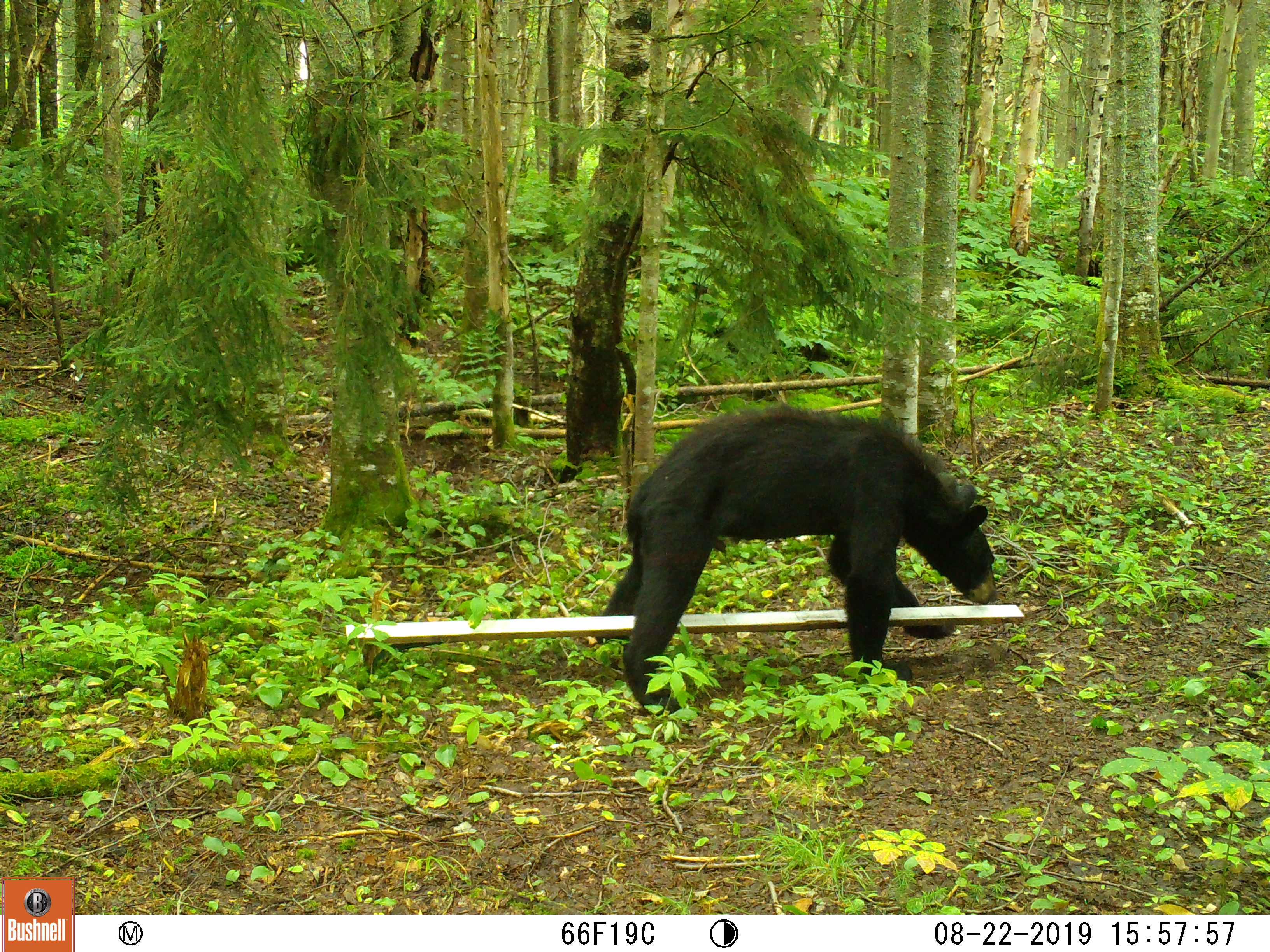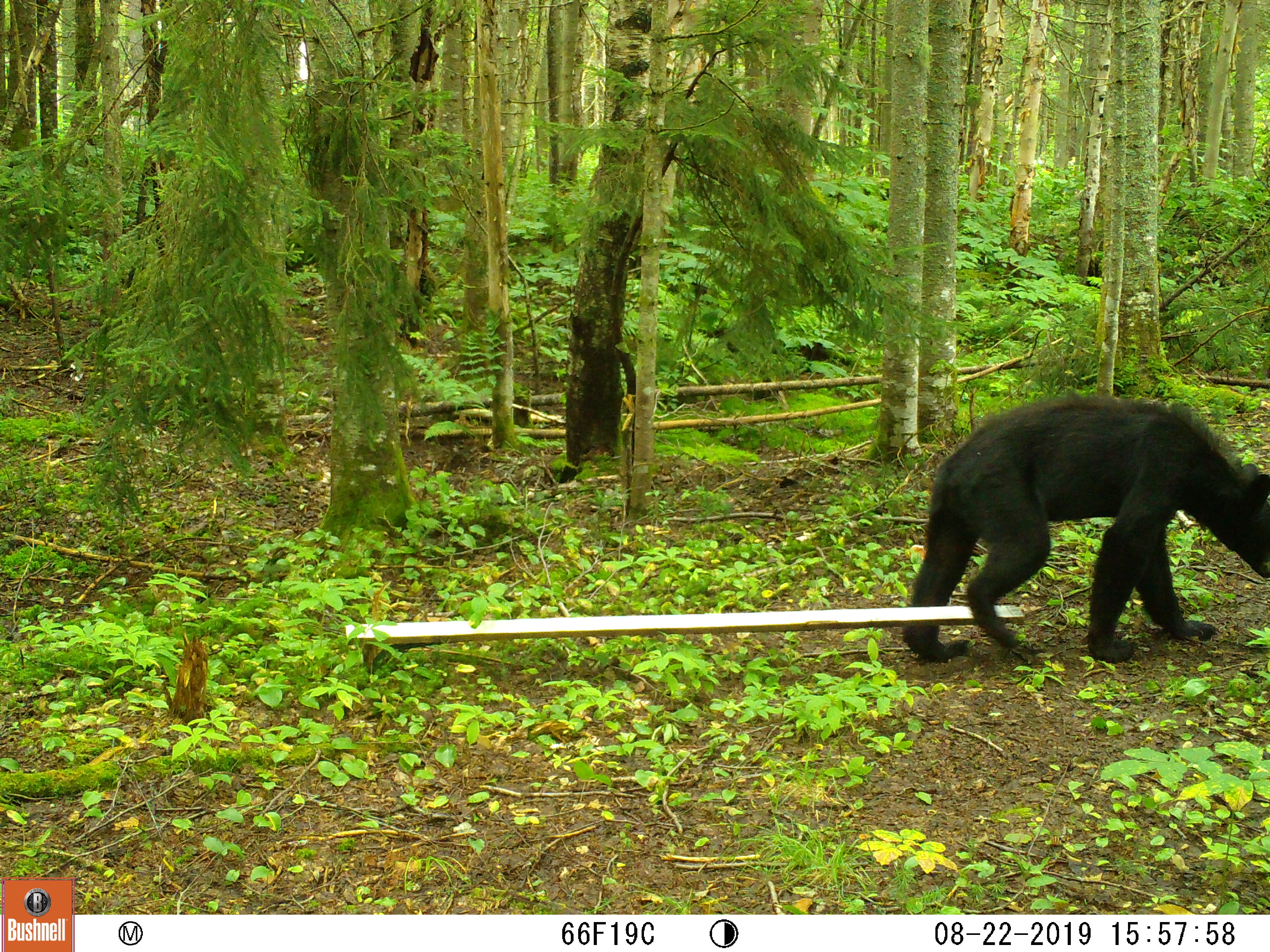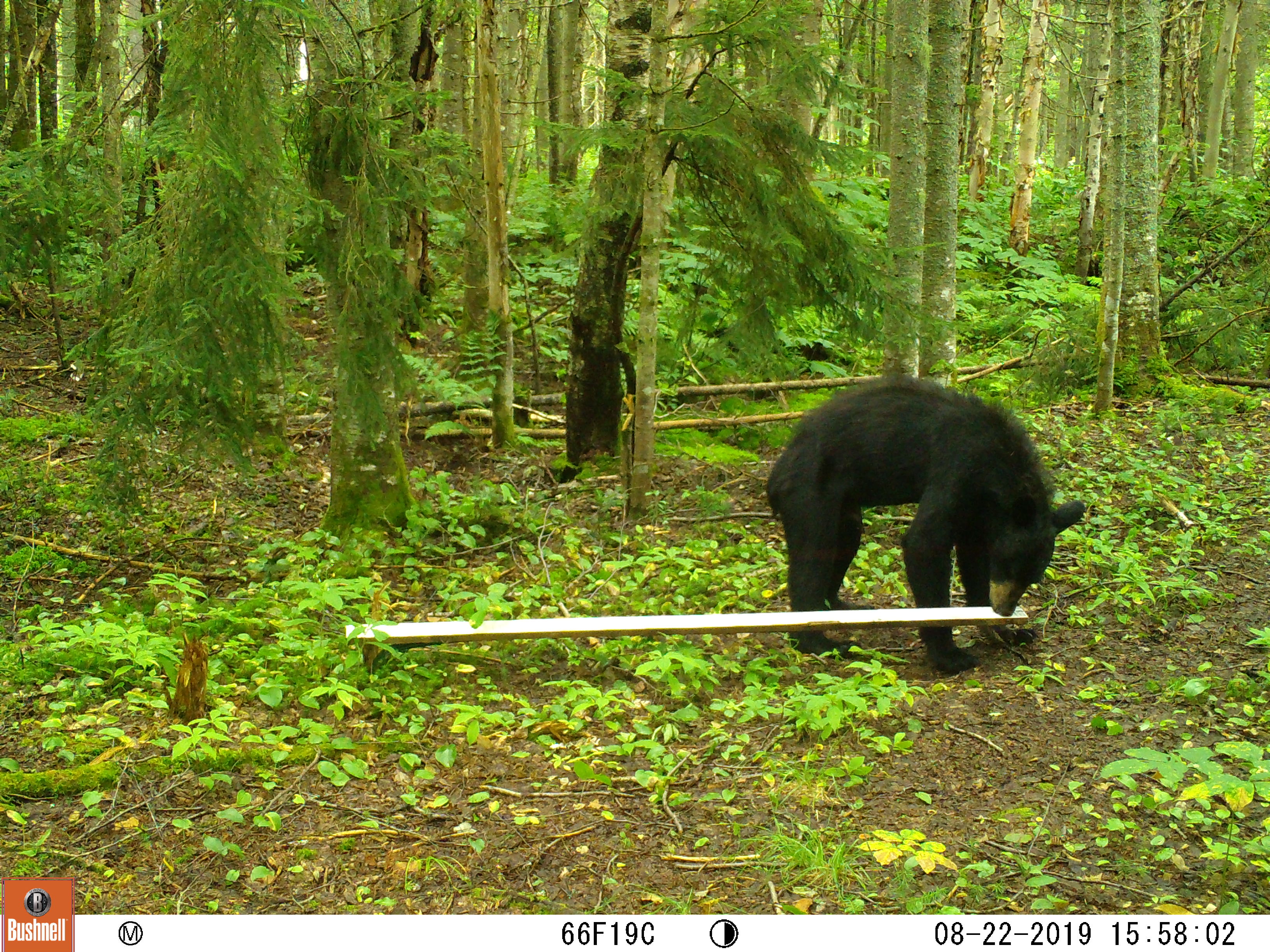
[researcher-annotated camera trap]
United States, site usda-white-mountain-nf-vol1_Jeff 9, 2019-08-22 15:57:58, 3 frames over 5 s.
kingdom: Animalia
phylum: Chordata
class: Mammalia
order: Carnivora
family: Ursidae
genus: Ursus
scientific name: Ursus americanus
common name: black bear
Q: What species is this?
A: Black bear (Ursus americanus).